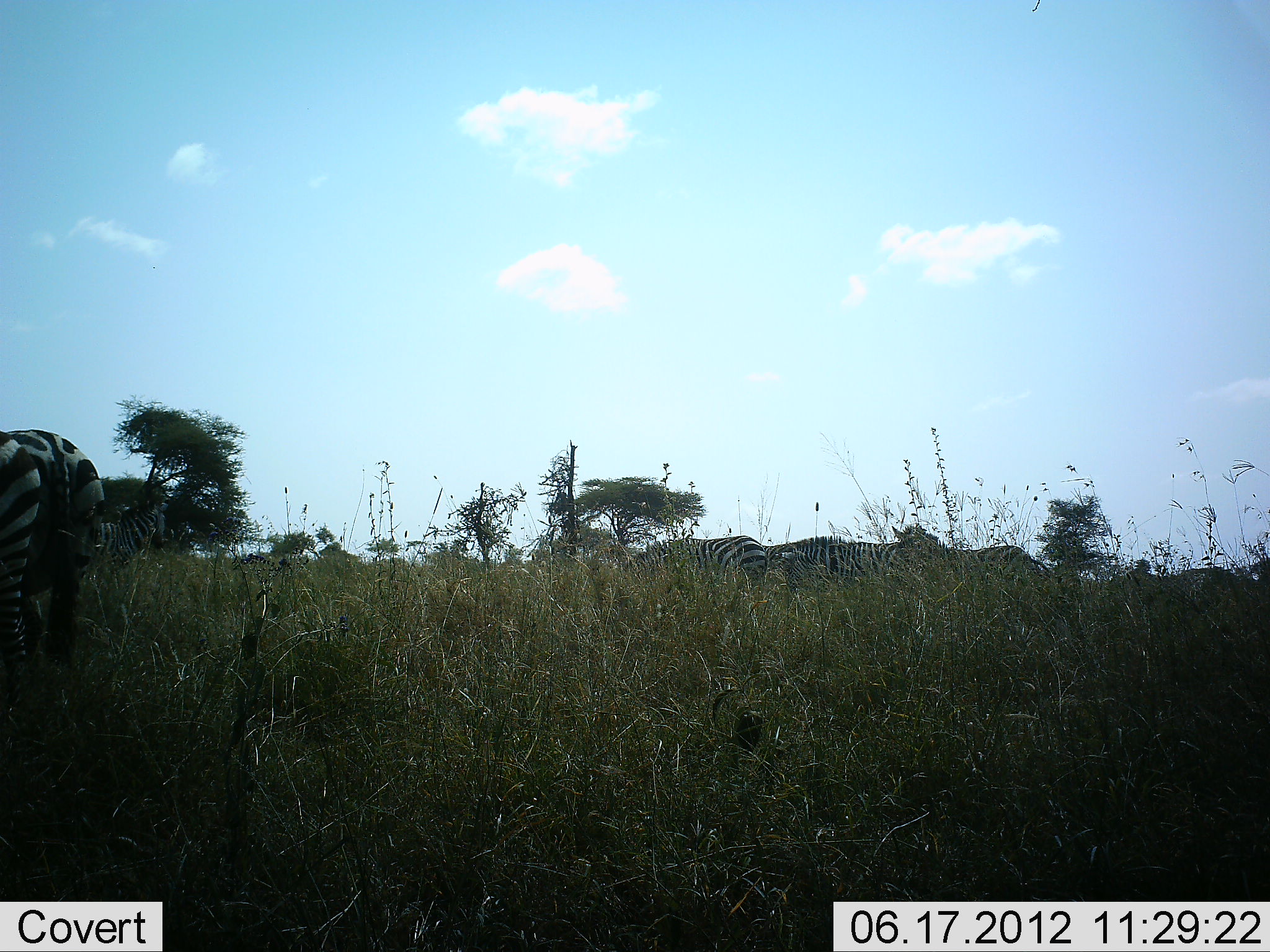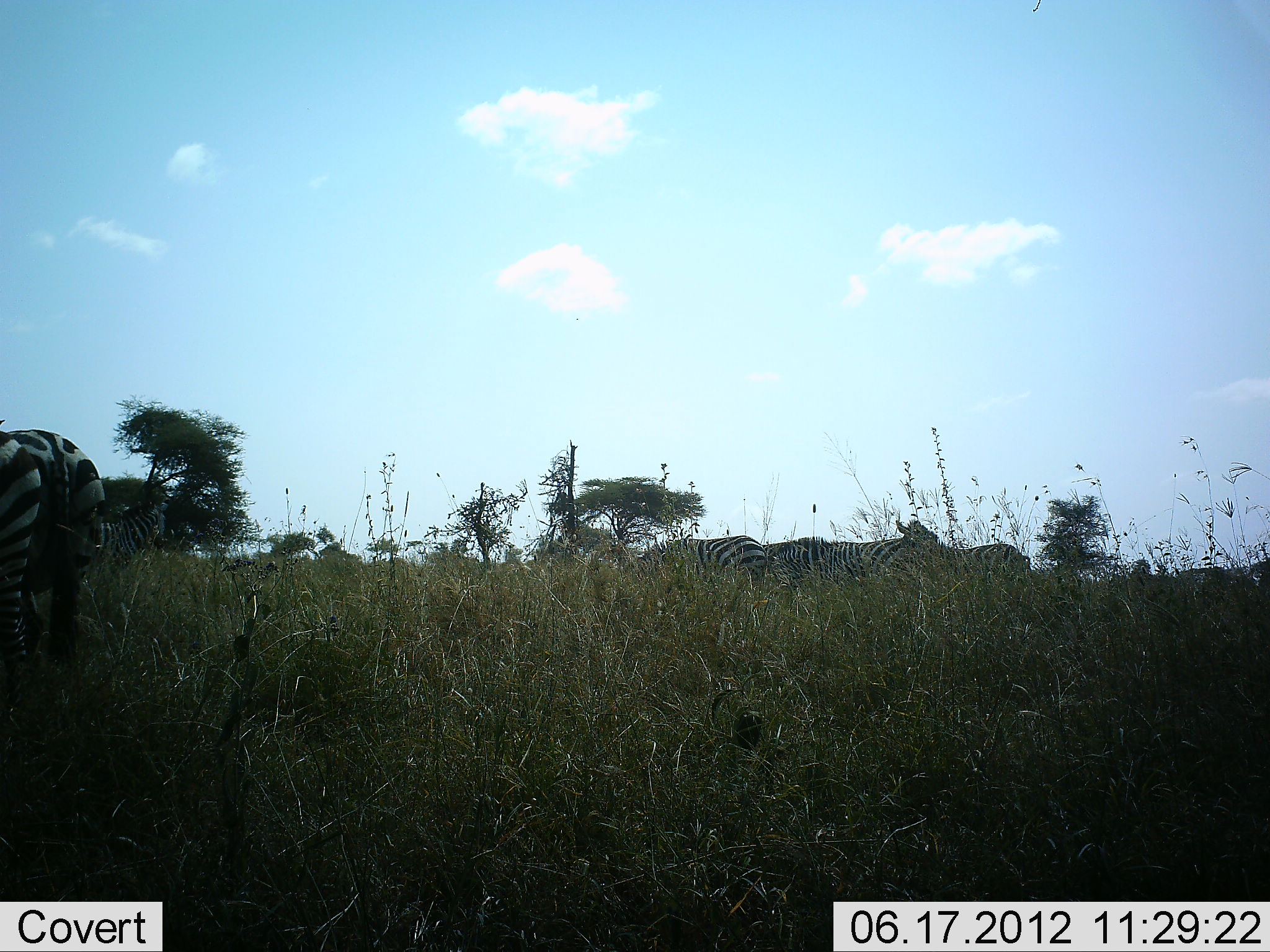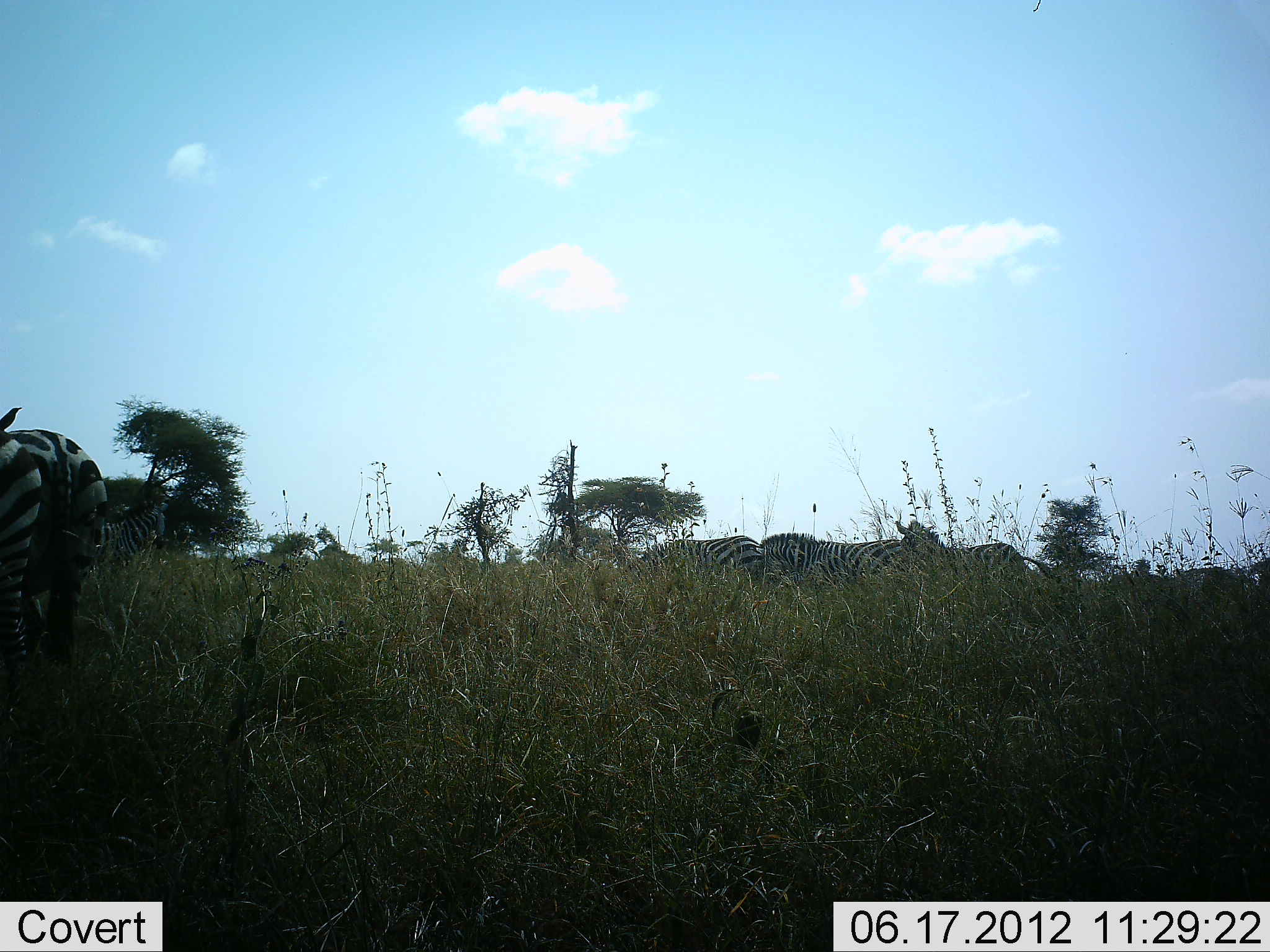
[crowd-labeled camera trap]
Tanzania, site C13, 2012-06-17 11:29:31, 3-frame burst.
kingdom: Animalia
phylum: Chordata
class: Mammalia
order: Perissodactyla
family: Equidae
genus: Equus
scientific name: Equus quagga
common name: plains zebra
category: zebra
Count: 5.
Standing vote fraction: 45%.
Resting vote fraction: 9%.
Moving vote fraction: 9%.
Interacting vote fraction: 9%.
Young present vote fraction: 0%.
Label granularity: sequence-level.